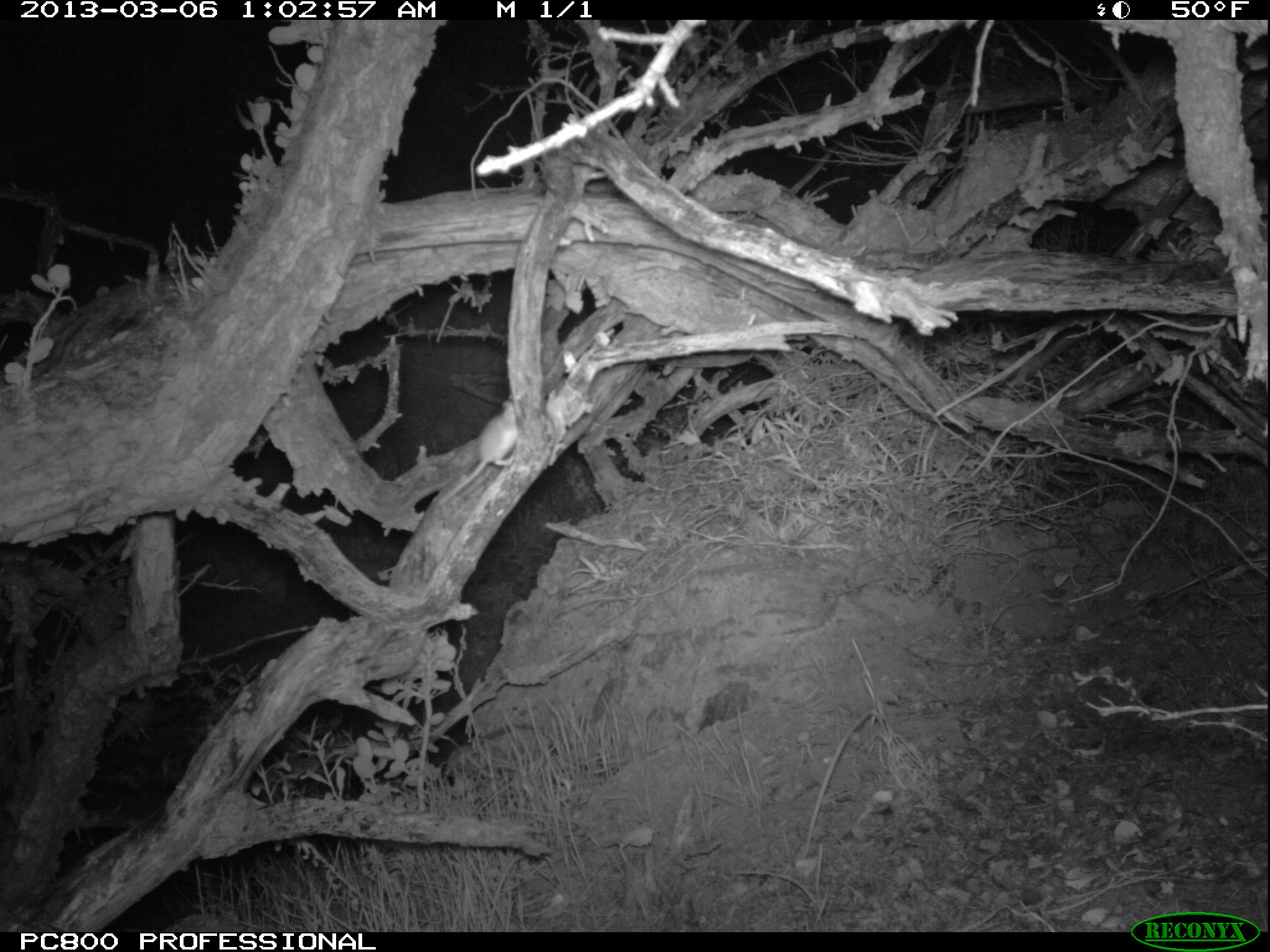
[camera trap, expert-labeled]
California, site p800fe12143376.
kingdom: Animalia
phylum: Chordata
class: Mammalia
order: Rodentia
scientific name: Rodentia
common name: rodent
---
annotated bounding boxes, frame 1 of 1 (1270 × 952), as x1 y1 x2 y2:
rodent: 443 395 518 501